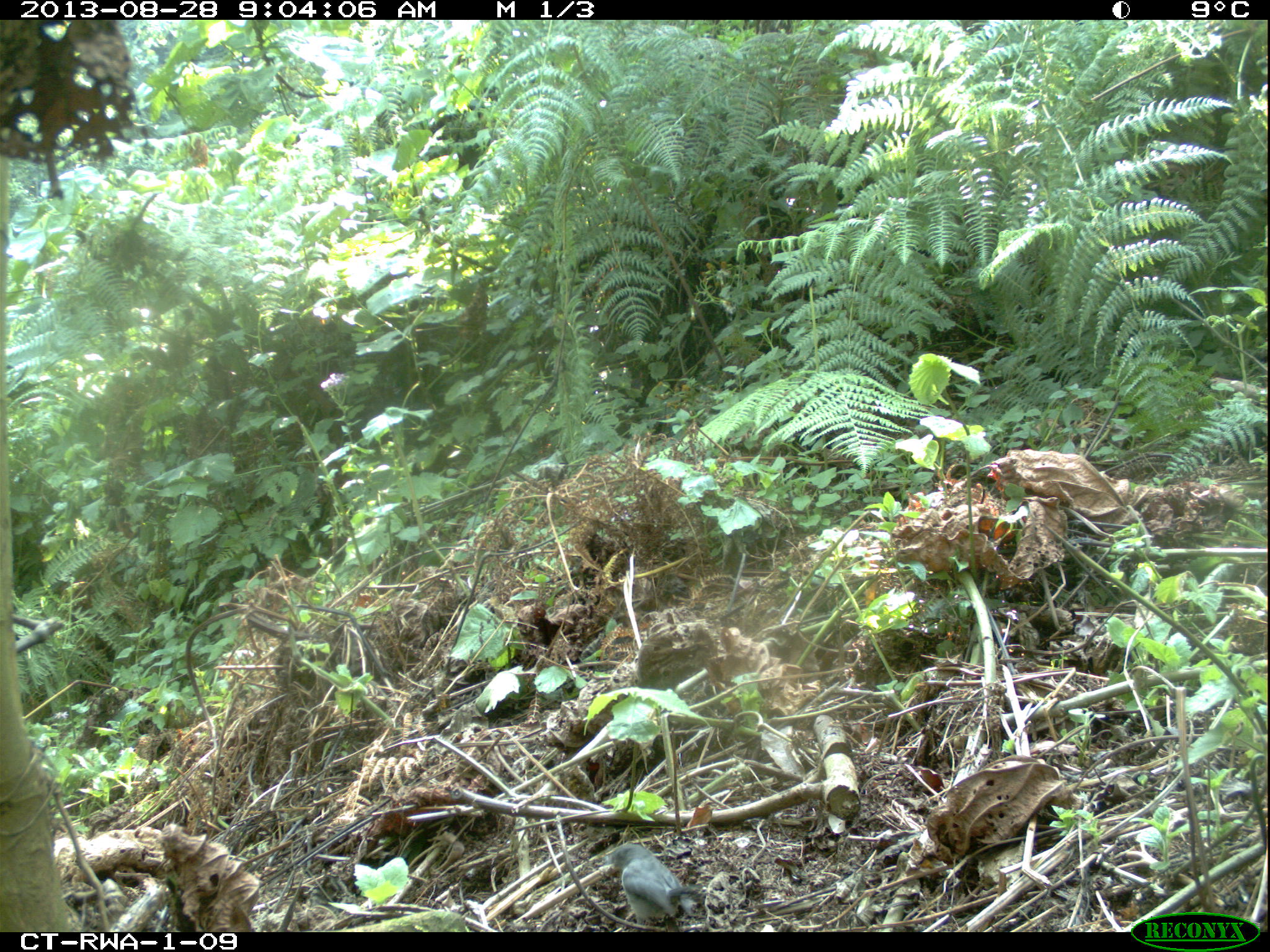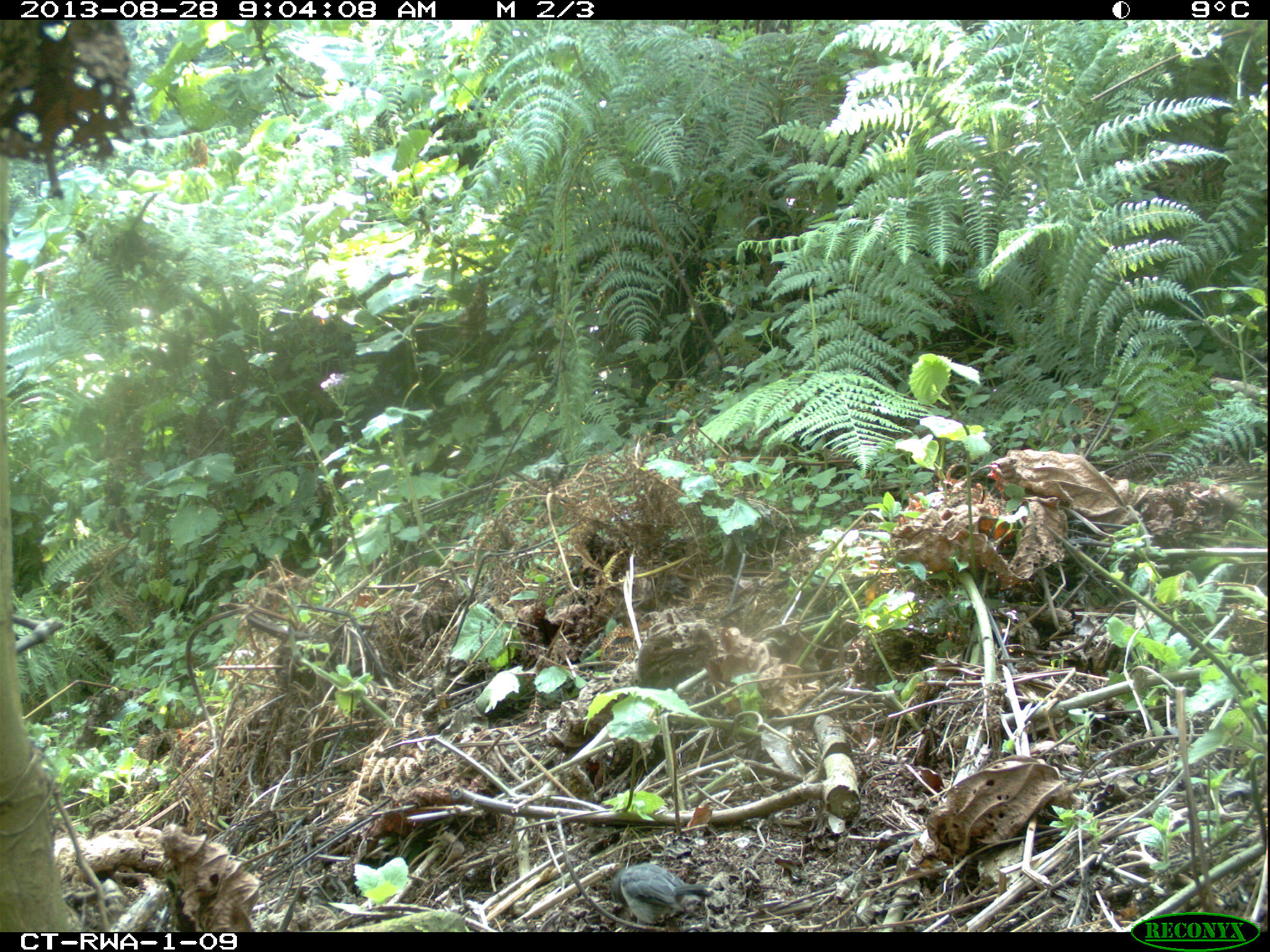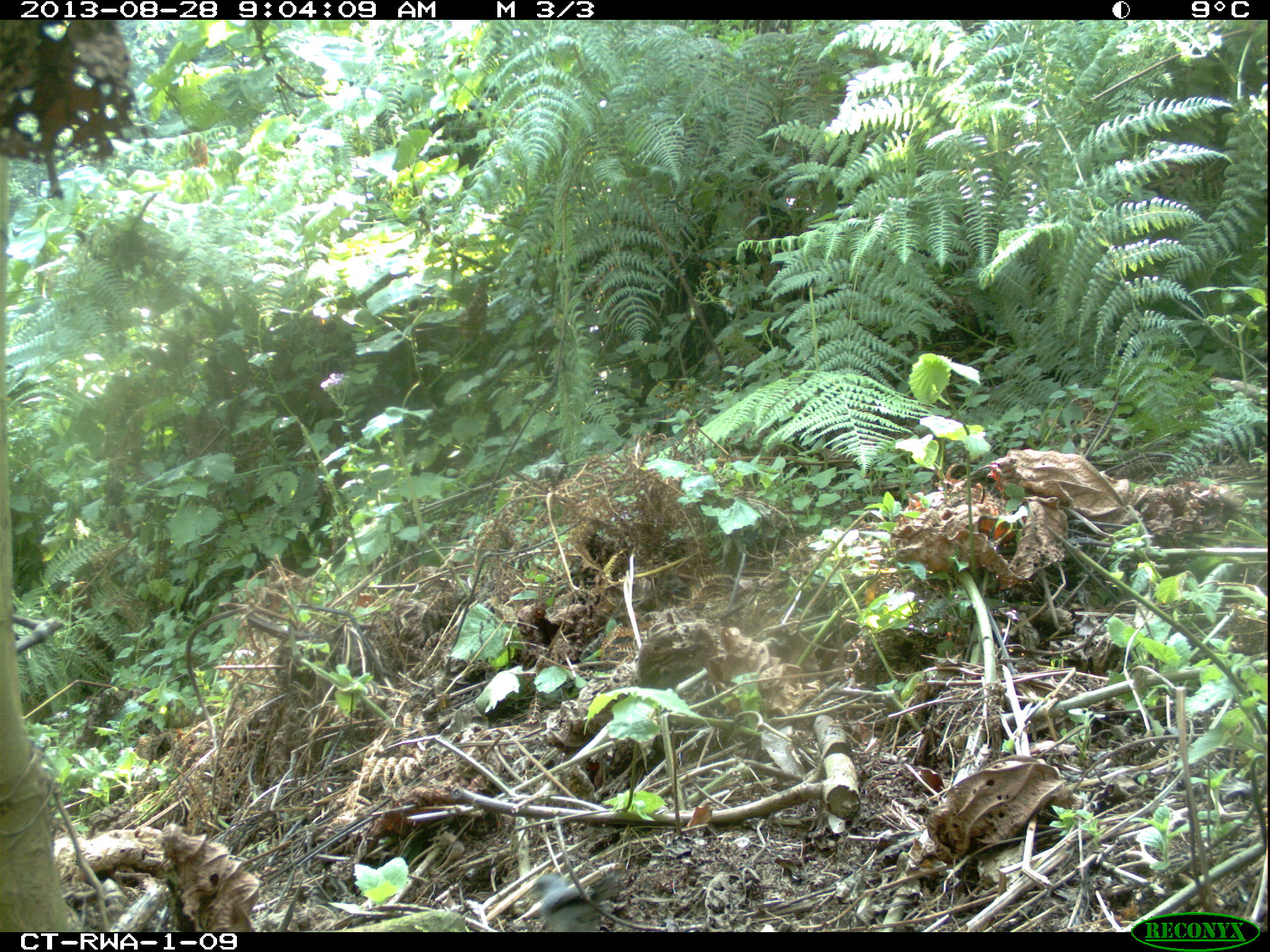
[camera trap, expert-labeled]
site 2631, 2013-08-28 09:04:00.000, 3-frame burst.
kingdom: Animalia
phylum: Chordata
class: Aves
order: Passeriformes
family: Pycnonotidae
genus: Stelgidillas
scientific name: Stelgidillas gracilirostris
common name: slender-billed greenbul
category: andropadus gracilirostris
Andropadus gracilirostris (slender-billed greenbul) (Stelgidillas gracilirostris), count 1.